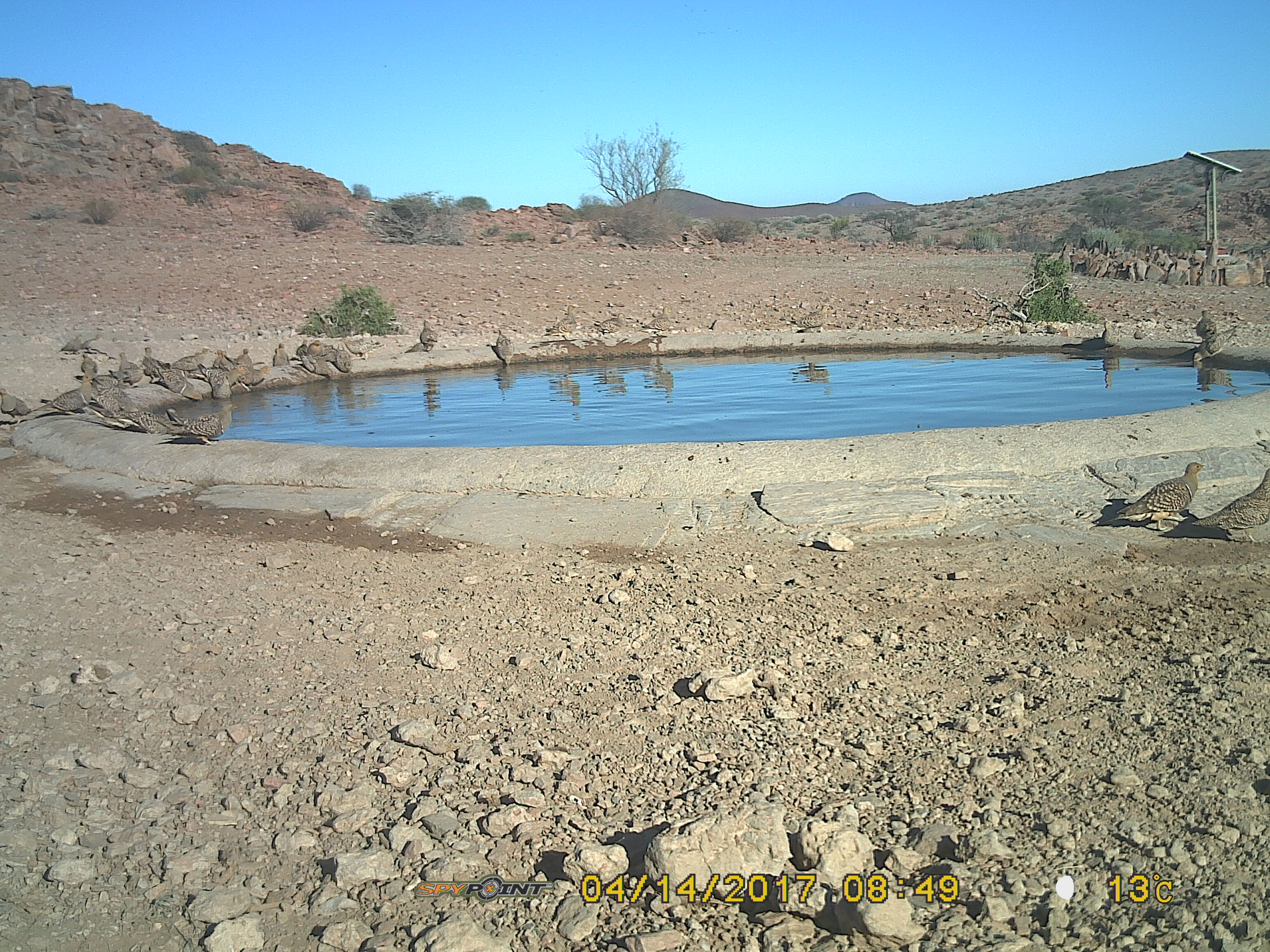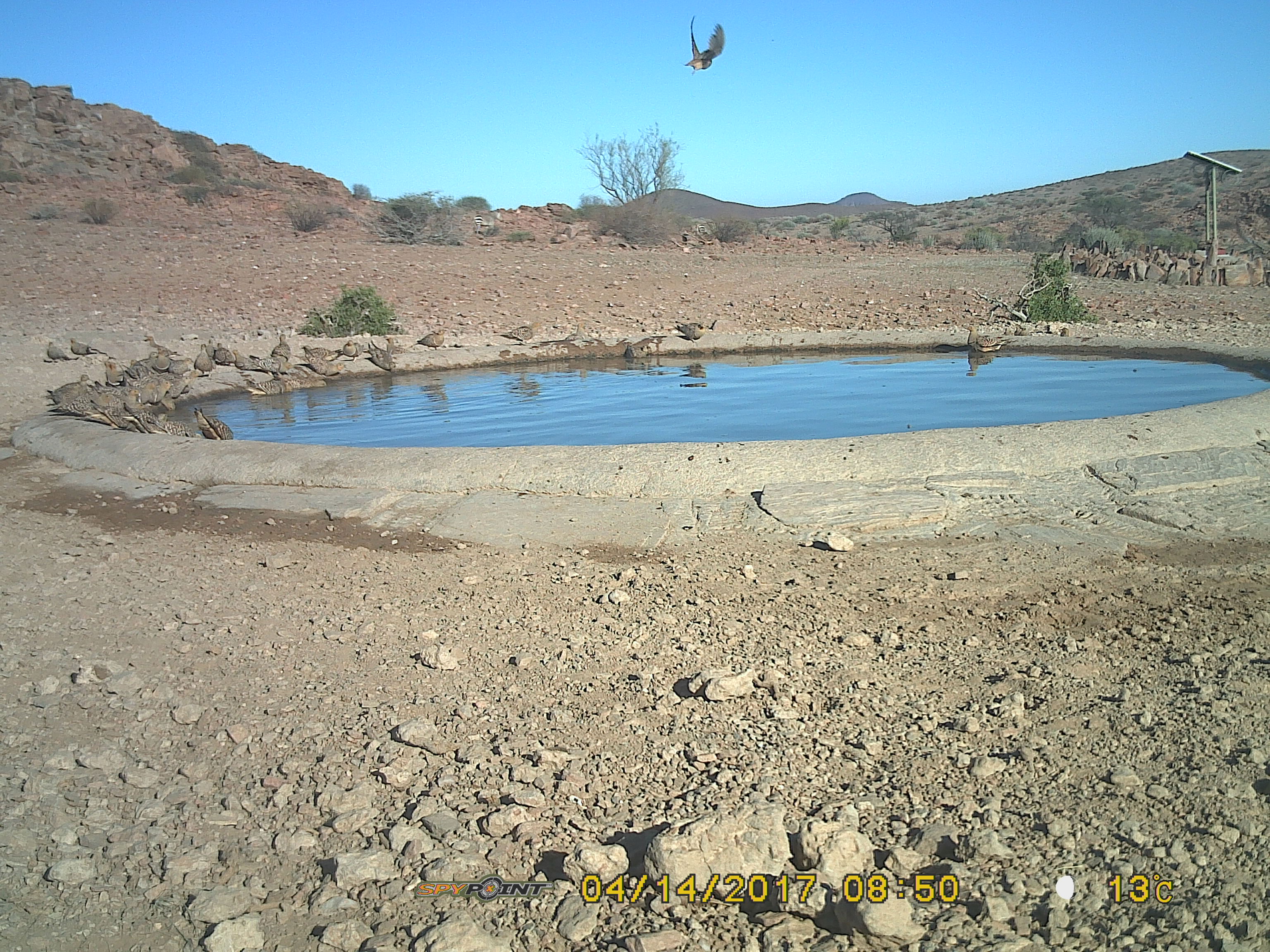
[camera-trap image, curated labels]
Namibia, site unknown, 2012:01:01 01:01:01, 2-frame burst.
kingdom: Animalia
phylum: Chordata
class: Aves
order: Pterocliformes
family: Pteroclidae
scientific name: Pteroclidae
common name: sandgrouse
Pteroclidae (sandgrouse).